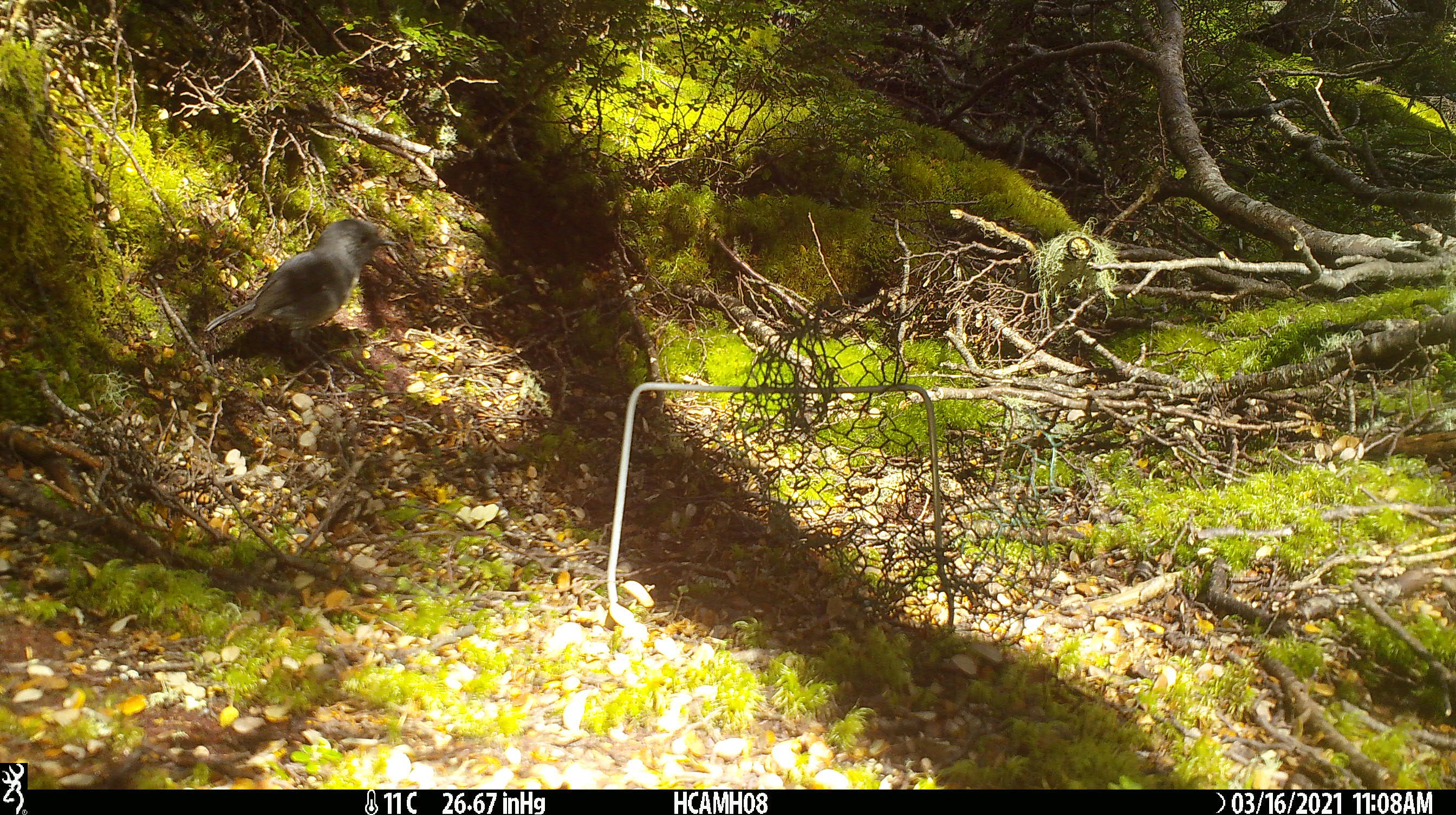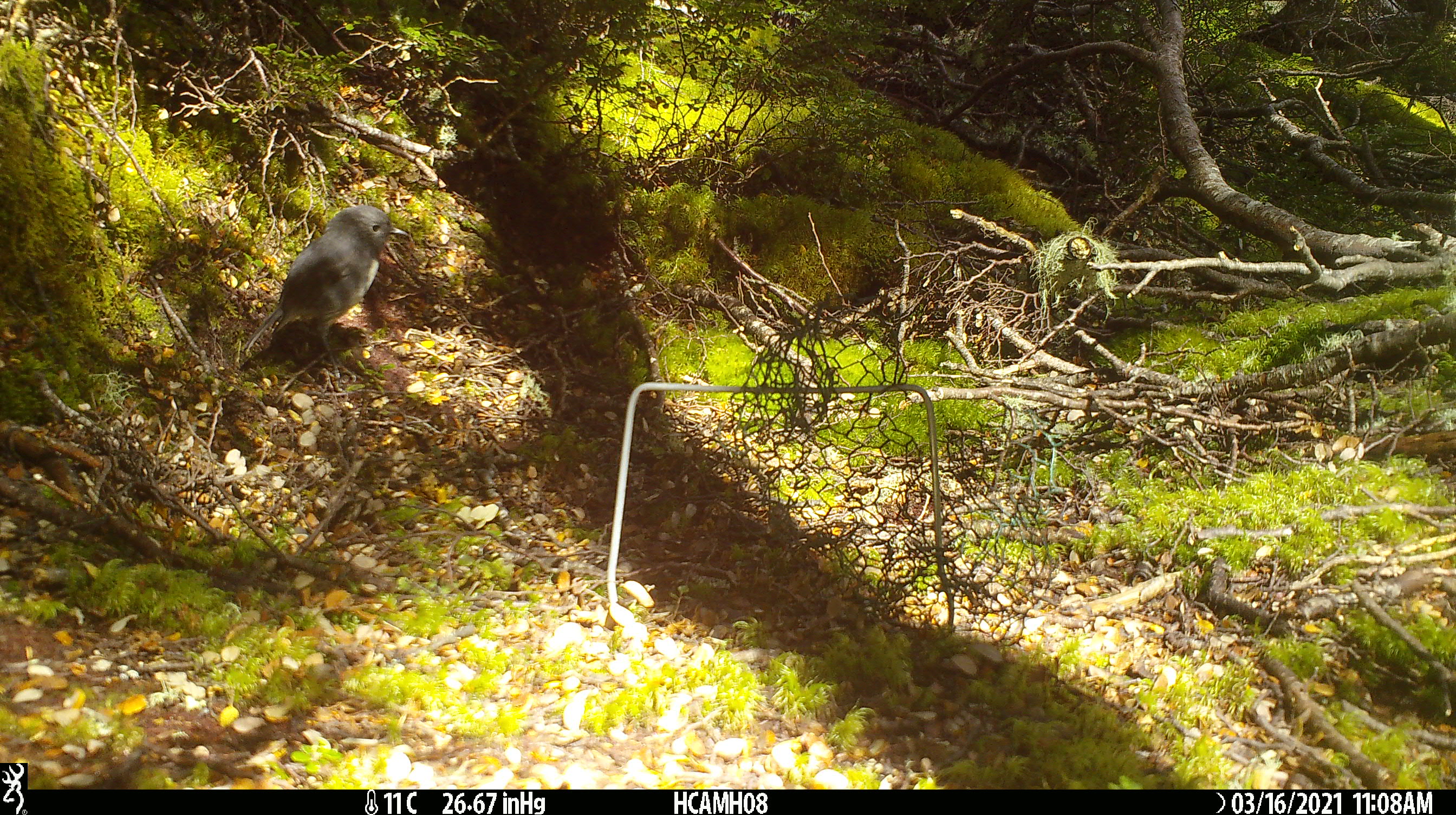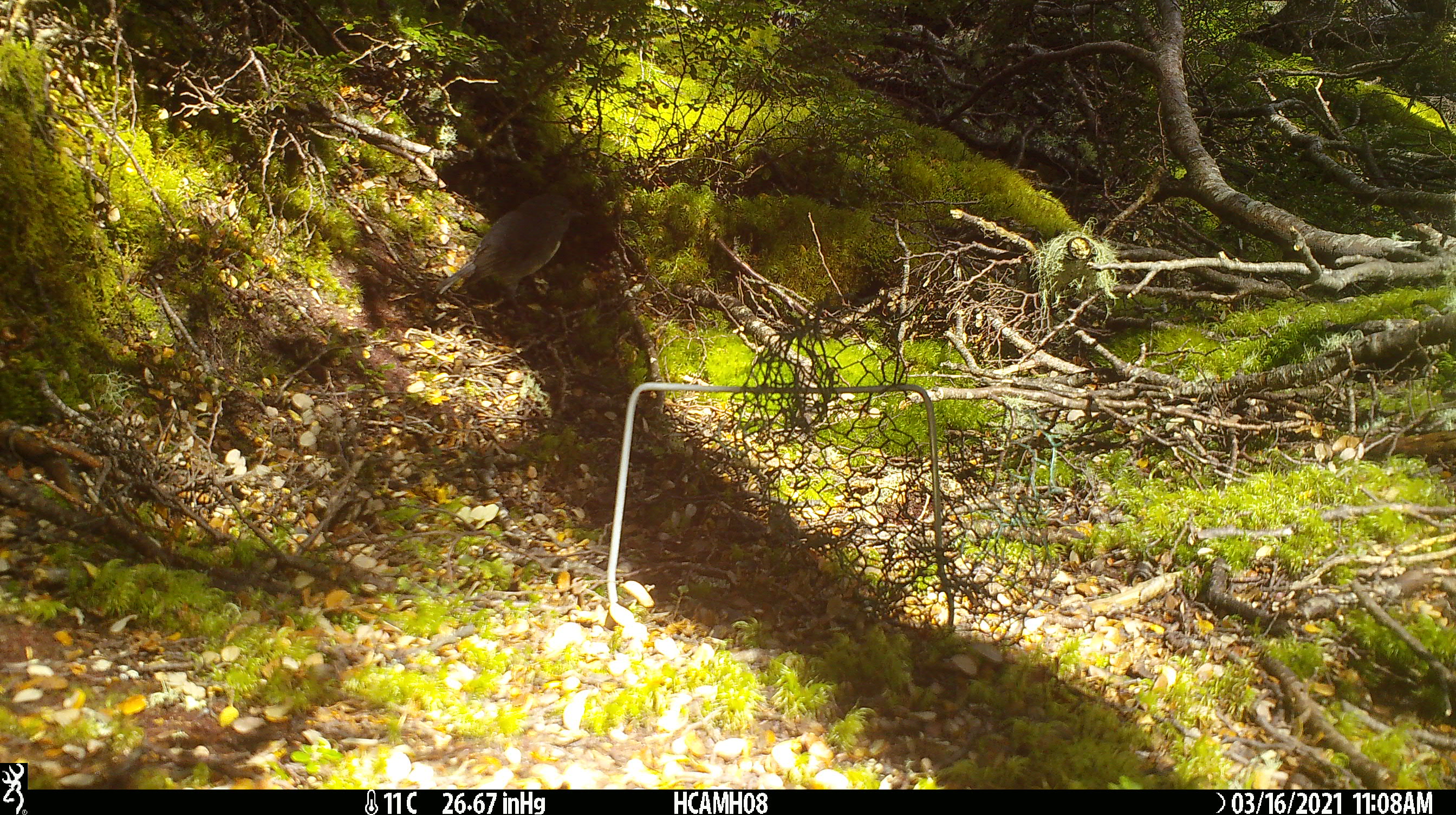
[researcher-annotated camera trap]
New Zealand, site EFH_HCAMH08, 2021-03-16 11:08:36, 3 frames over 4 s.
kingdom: Animalia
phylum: Chordata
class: Aves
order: Passeriformes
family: Petroicidae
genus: Petroica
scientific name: Petroica australis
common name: new zealand robin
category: robin